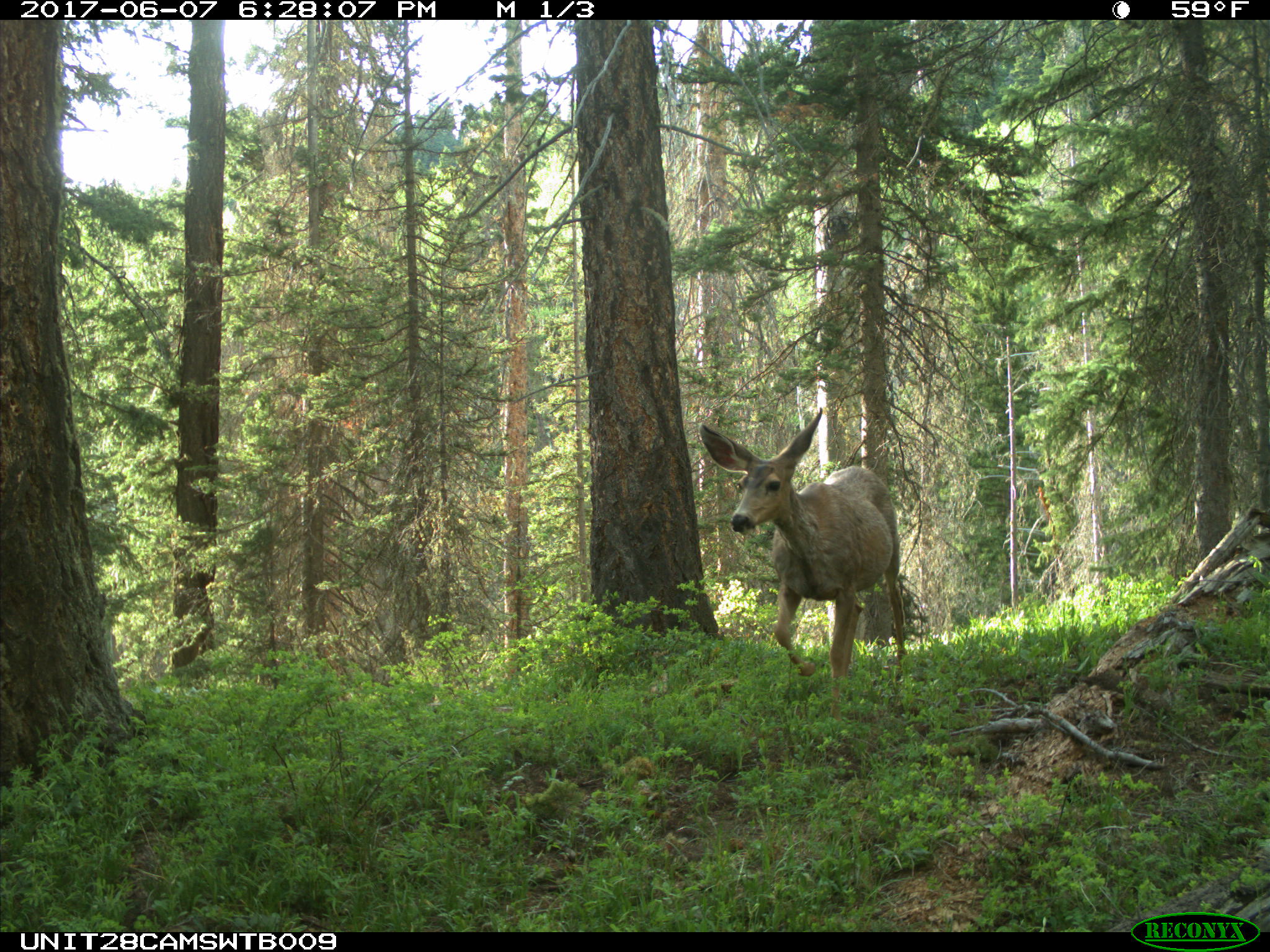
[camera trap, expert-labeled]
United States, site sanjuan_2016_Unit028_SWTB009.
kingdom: Animalia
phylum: Chordata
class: Mammalia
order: Artiodactyla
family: Cervidae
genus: Odocoileus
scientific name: Odocoileus hemionus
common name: mule deer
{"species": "Odocoileus hemionus (mule deer)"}